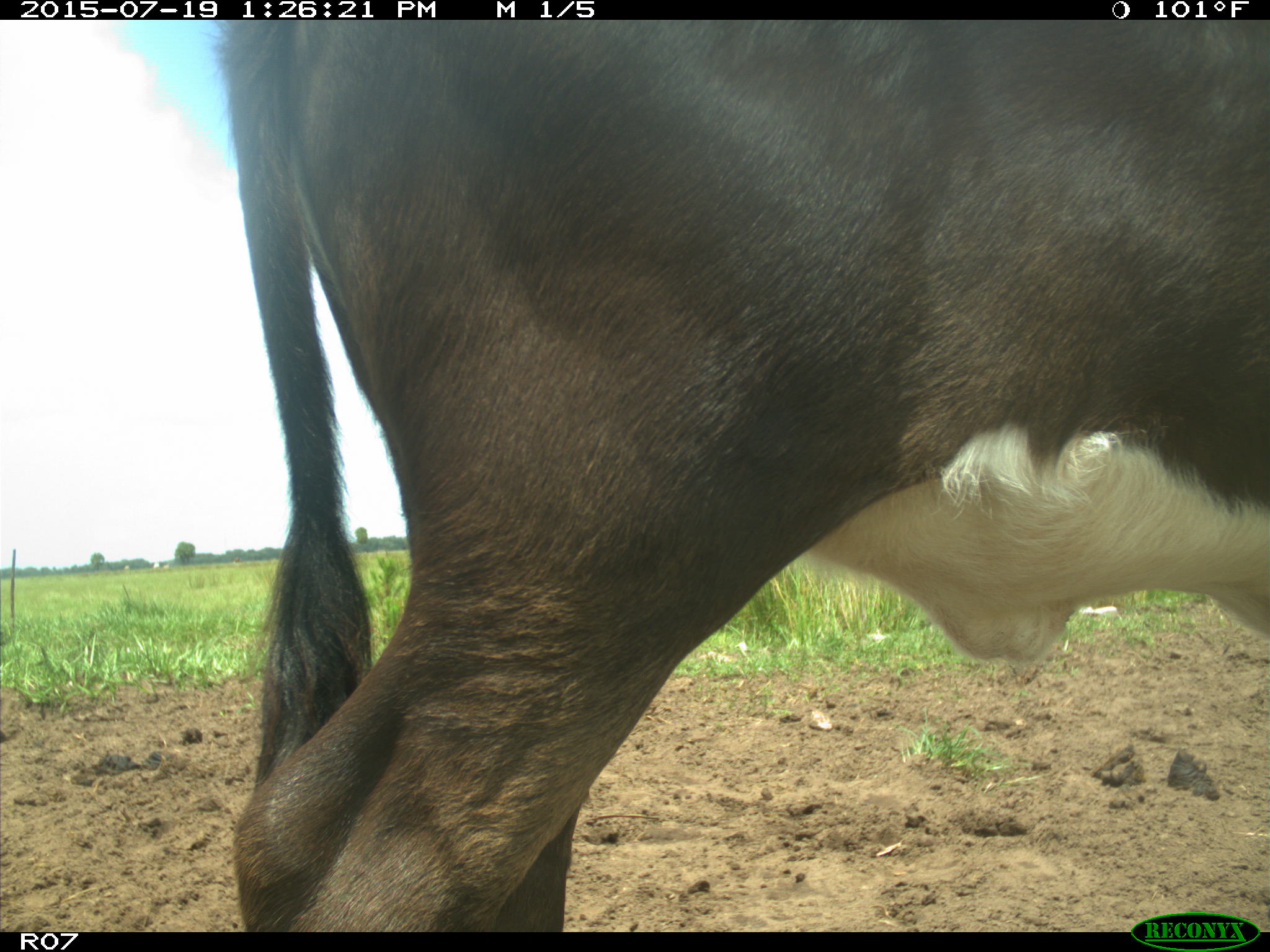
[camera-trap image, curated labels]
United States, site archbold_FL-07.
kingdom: Animalia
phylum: Chordata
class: Mammalia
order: Artiodactyla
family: Bovidae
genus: Bos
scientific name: Bos taurus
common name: domestic cow